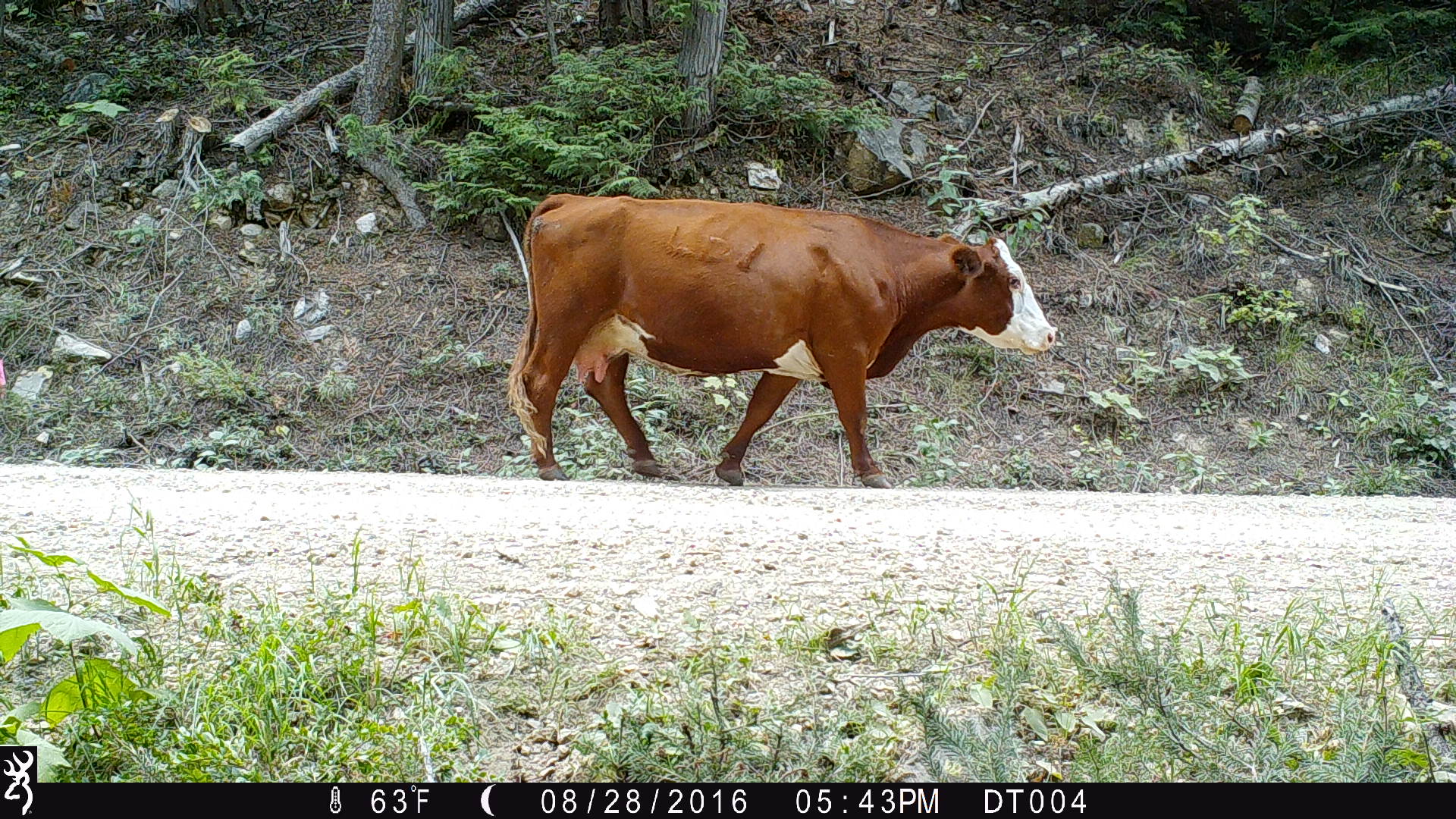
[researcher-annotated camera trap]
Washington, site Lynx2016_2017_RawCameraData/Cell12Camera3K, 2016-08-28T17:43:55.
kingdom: Animalia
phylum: Chordata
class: Mammalia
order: Artiodactyla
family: Bovidae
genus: Bos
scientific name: Bos taurus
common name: domestic cattle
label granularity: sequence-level